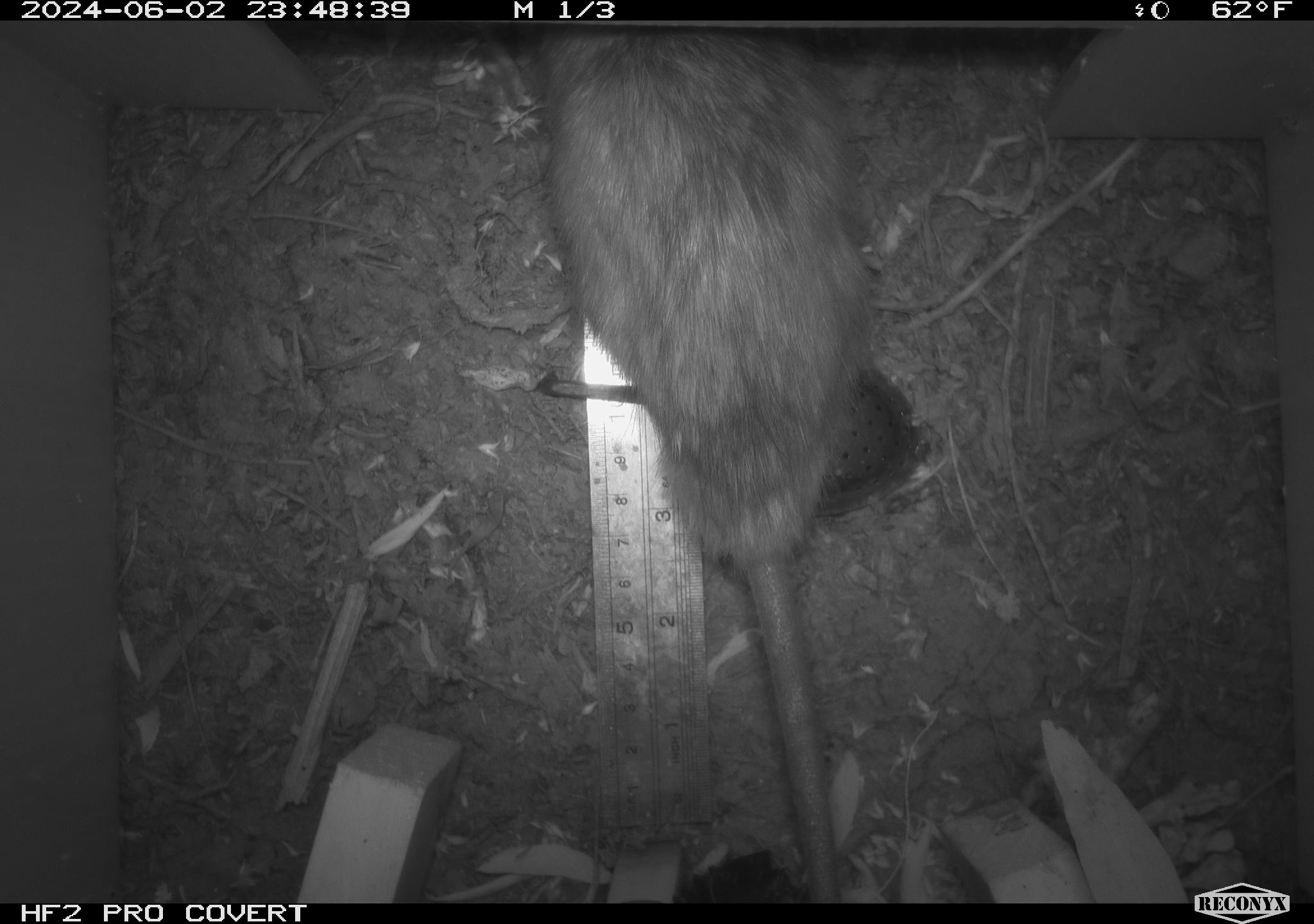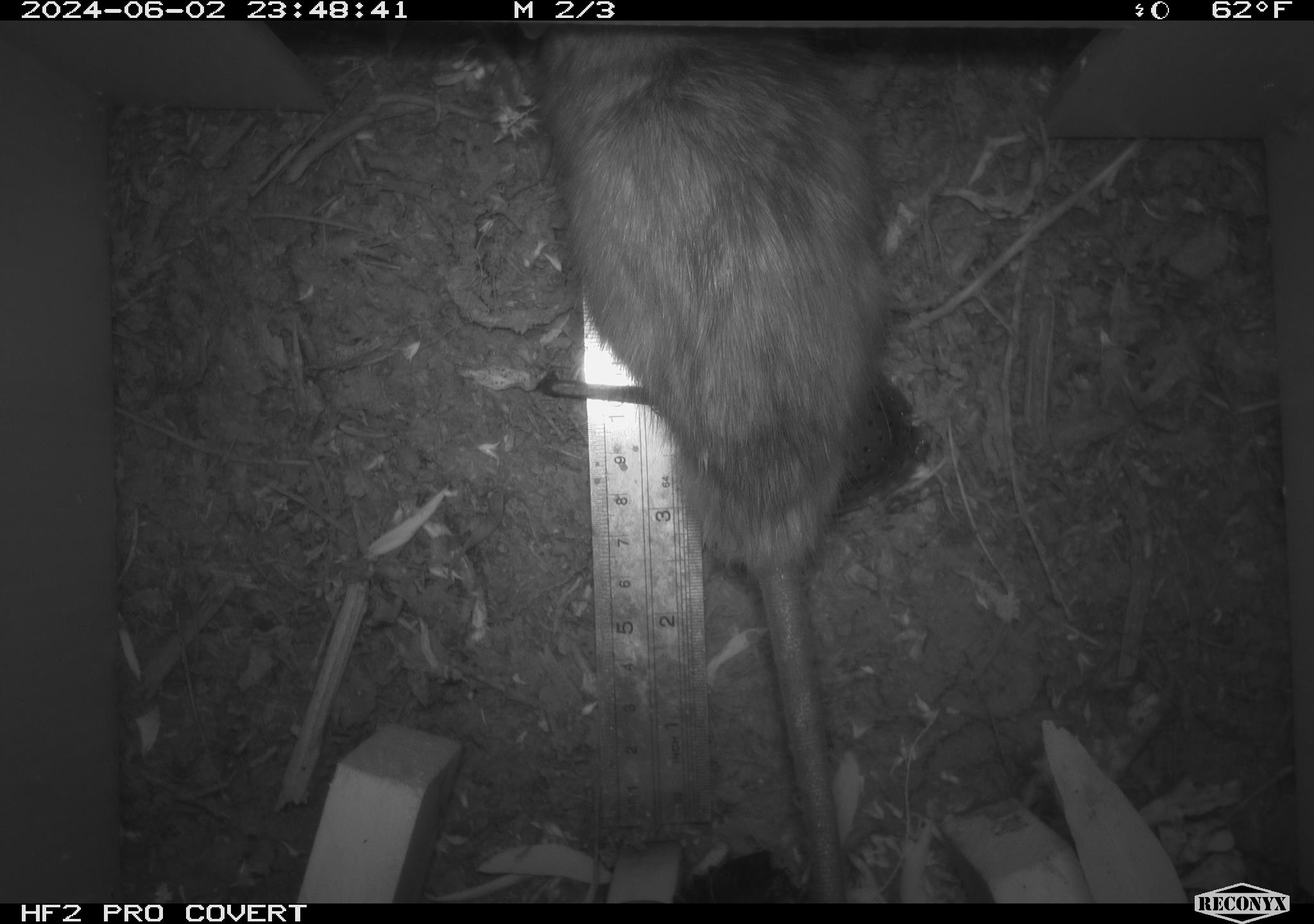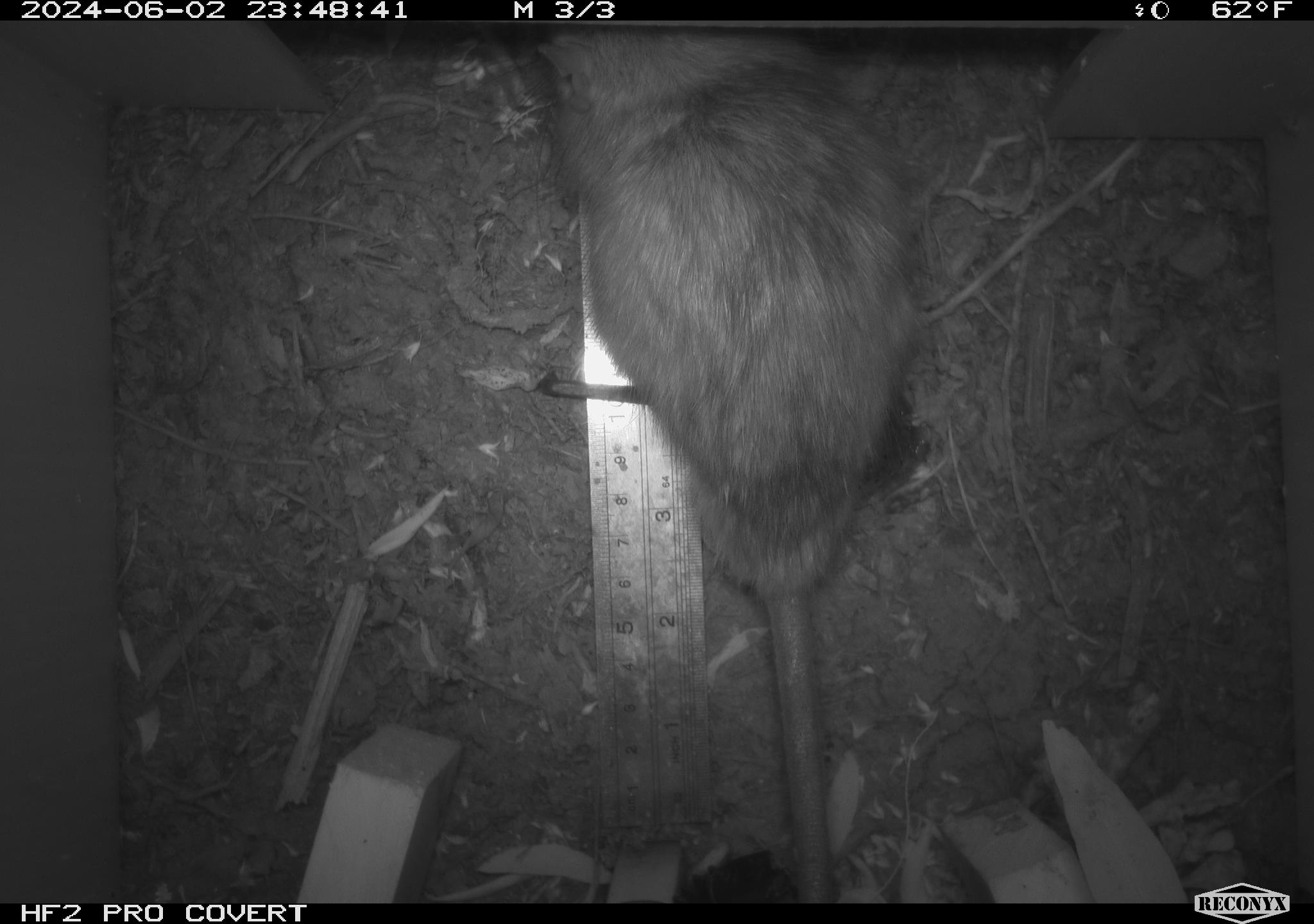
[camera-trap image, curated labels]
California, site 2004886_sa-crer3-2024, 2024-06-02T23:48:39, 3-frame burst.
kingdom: Animalia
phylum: Chordata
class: Mammalia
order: Rodentia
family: Muridae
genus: Rattus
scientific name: Rattus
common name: rat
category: rattus species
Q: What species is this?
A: Rattus species (rat) (Rattus).